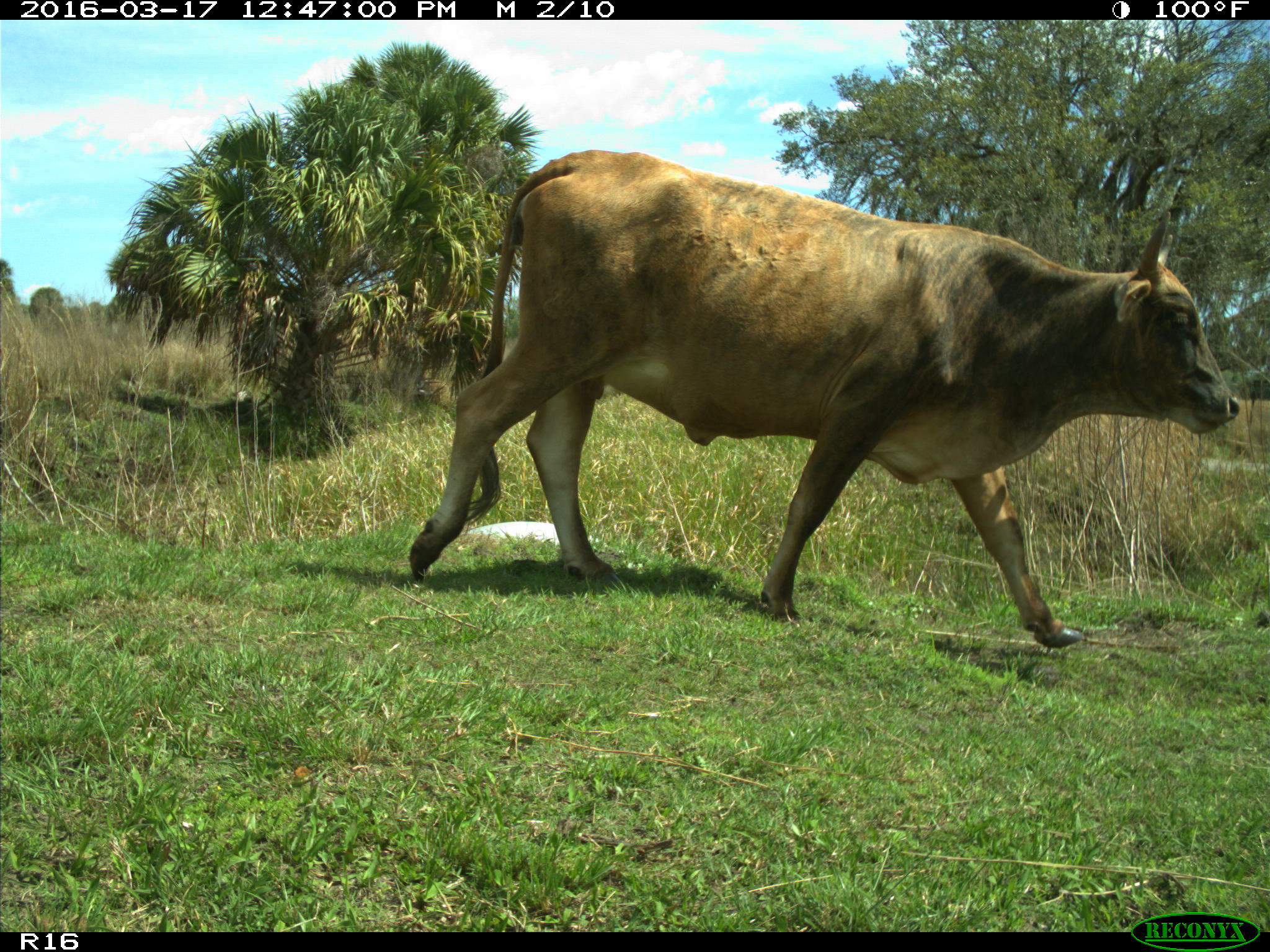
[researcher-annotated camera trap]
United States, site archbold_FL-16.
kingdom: Animalia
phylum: Chordata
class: Mammalia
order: Artiodactyla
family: Bovidae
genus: Bos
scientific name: Bos taurus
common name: domestic cow